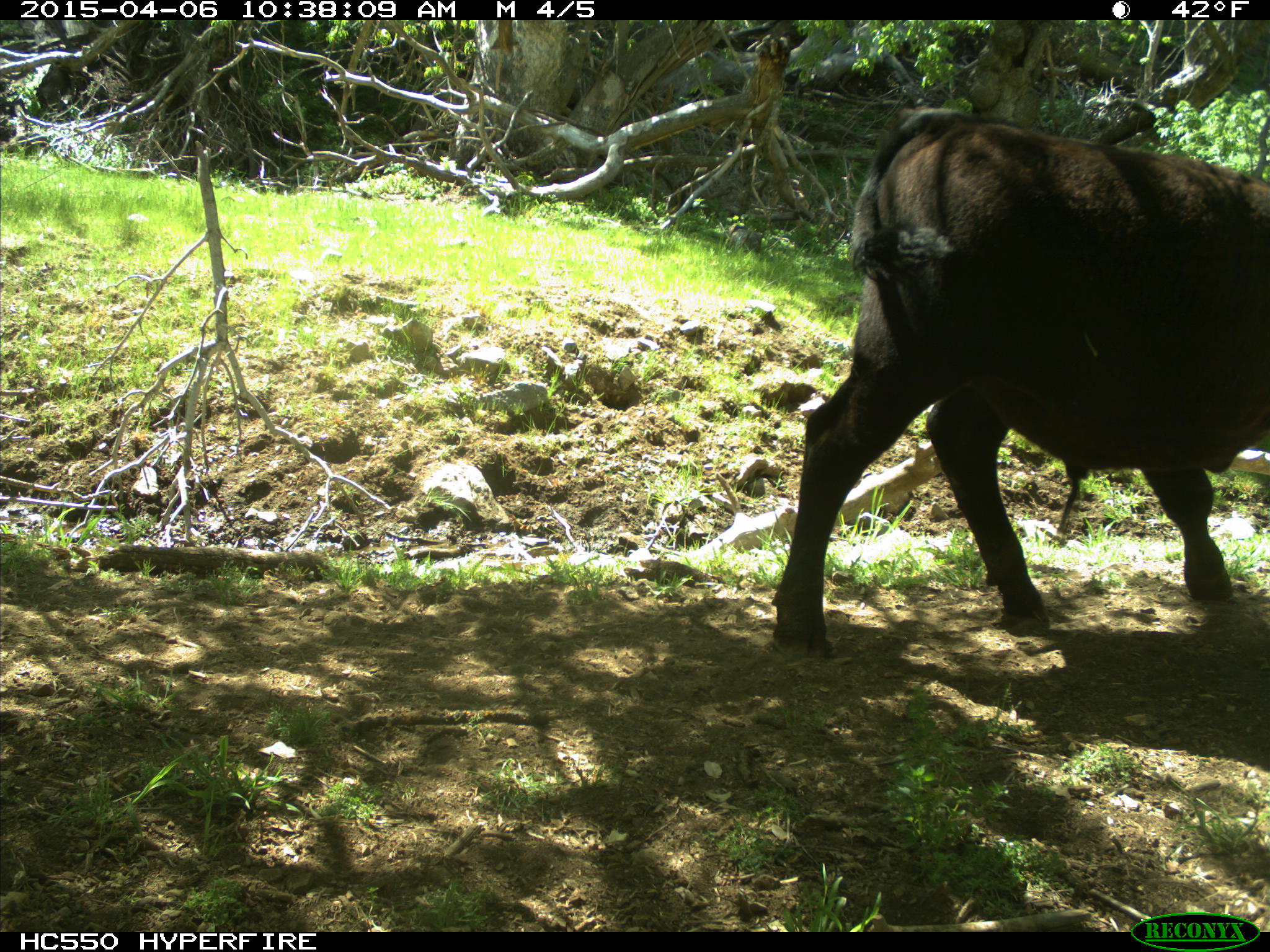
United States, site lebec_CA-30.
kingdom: Animalia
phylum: Chordata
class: Mammalia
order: Artiodactyla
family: Bovidae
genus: Bos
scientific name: Bos taurus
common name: domestic cow